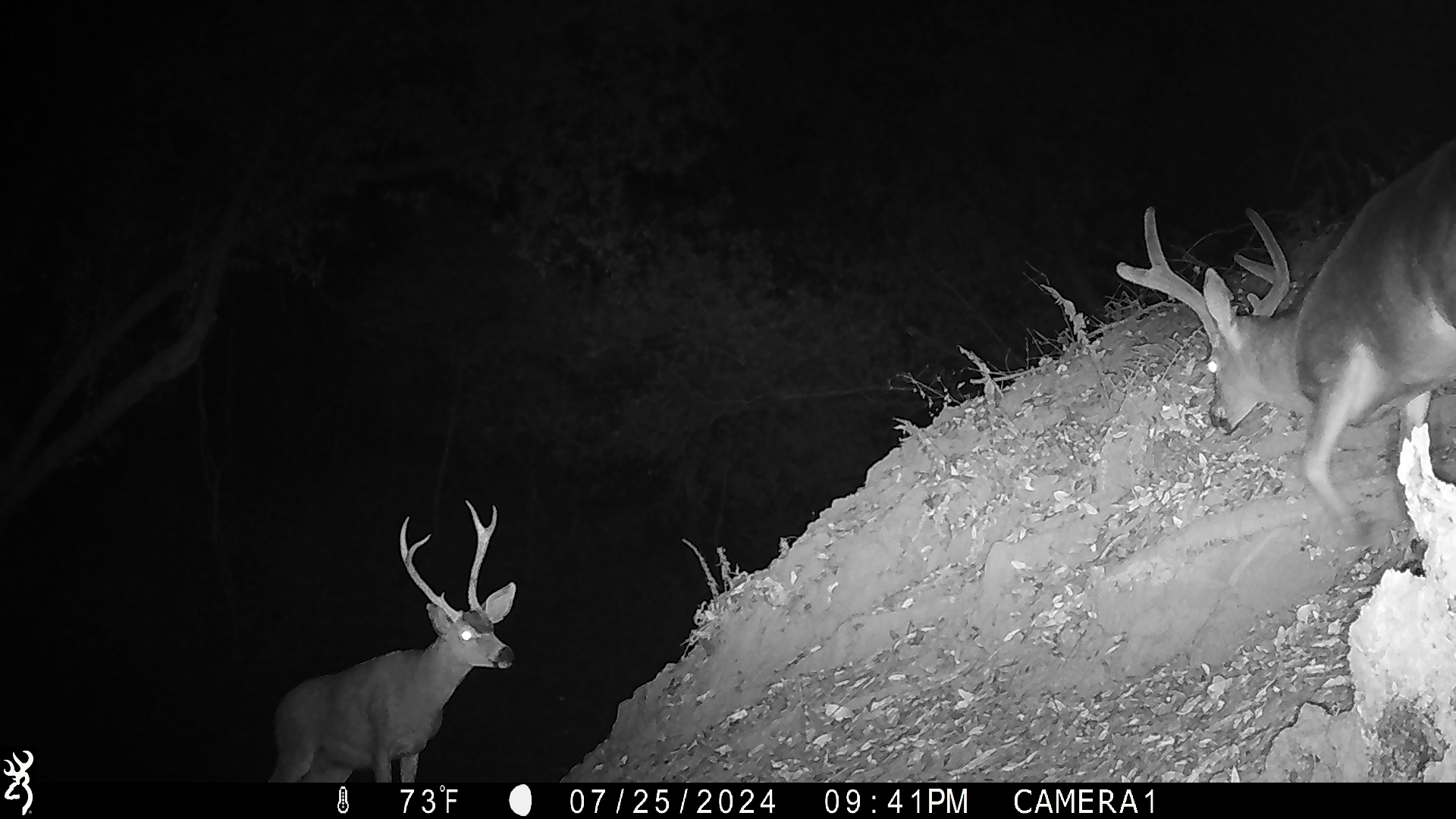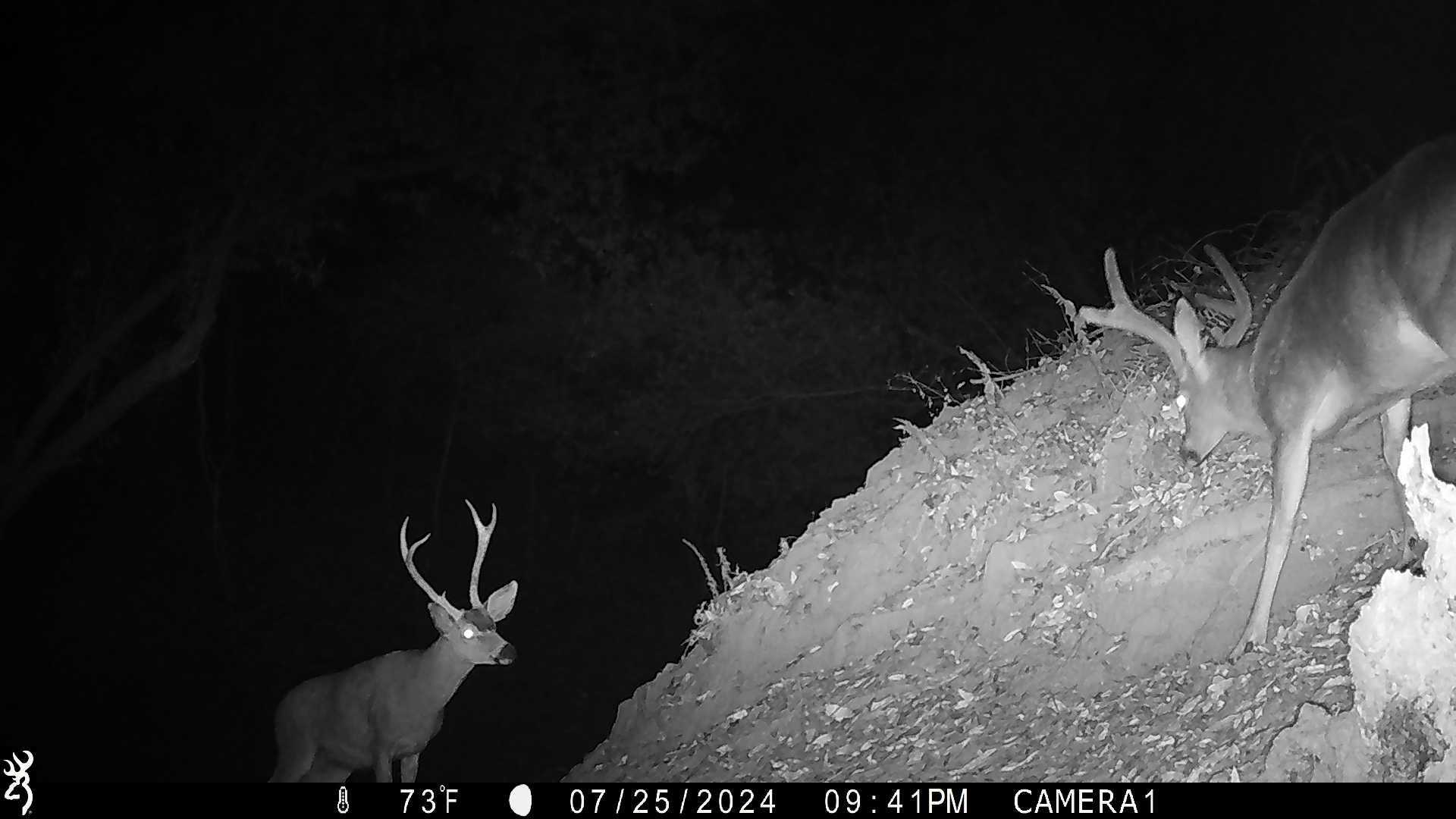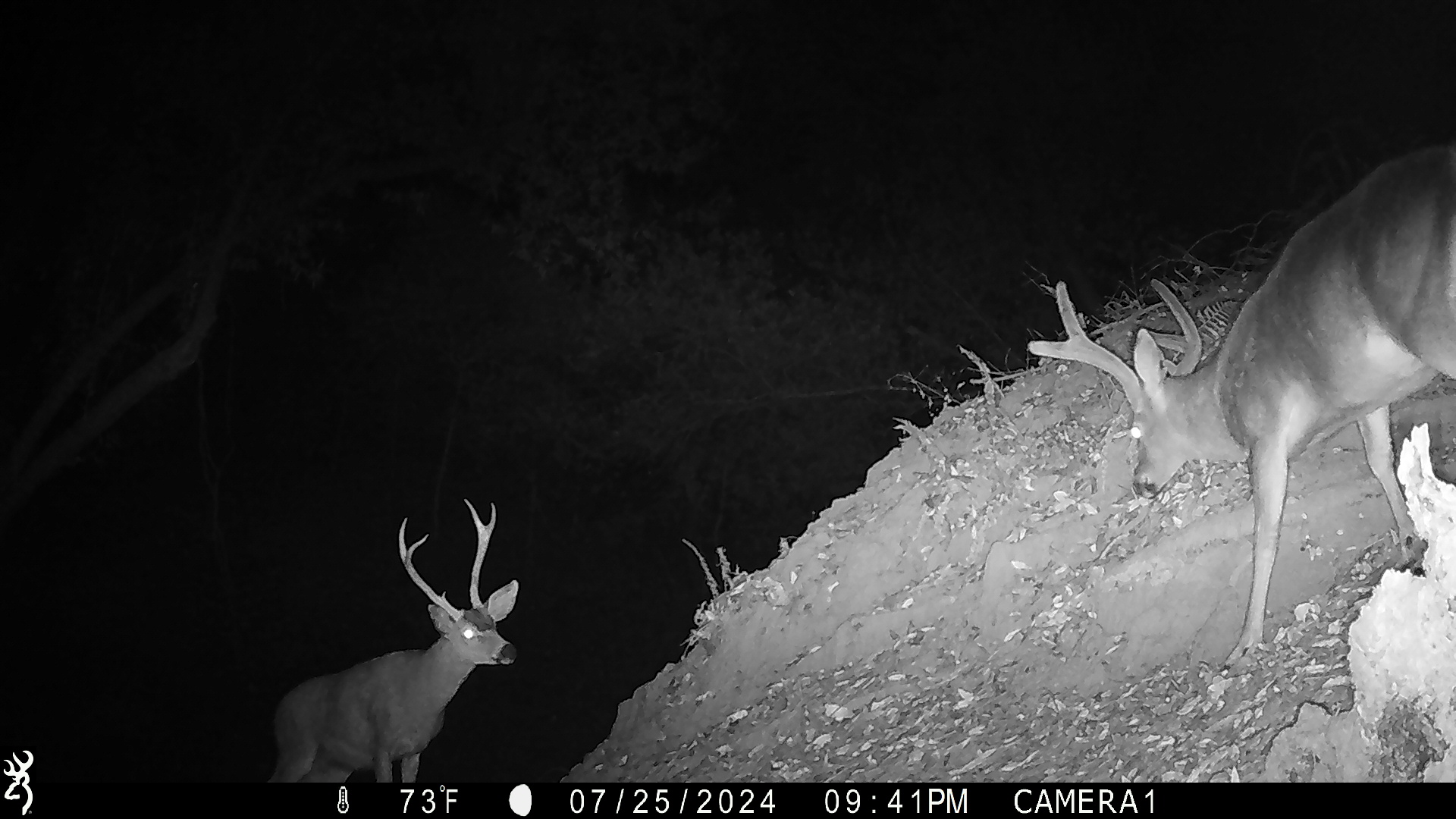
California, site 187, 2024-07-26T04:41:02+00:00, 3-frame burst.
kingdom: Animalia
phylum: Chordata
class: Mammalia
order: Artiodactyla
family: Cervidae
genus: Odocoileus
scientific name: Odocoileus hemionus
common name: mule deer